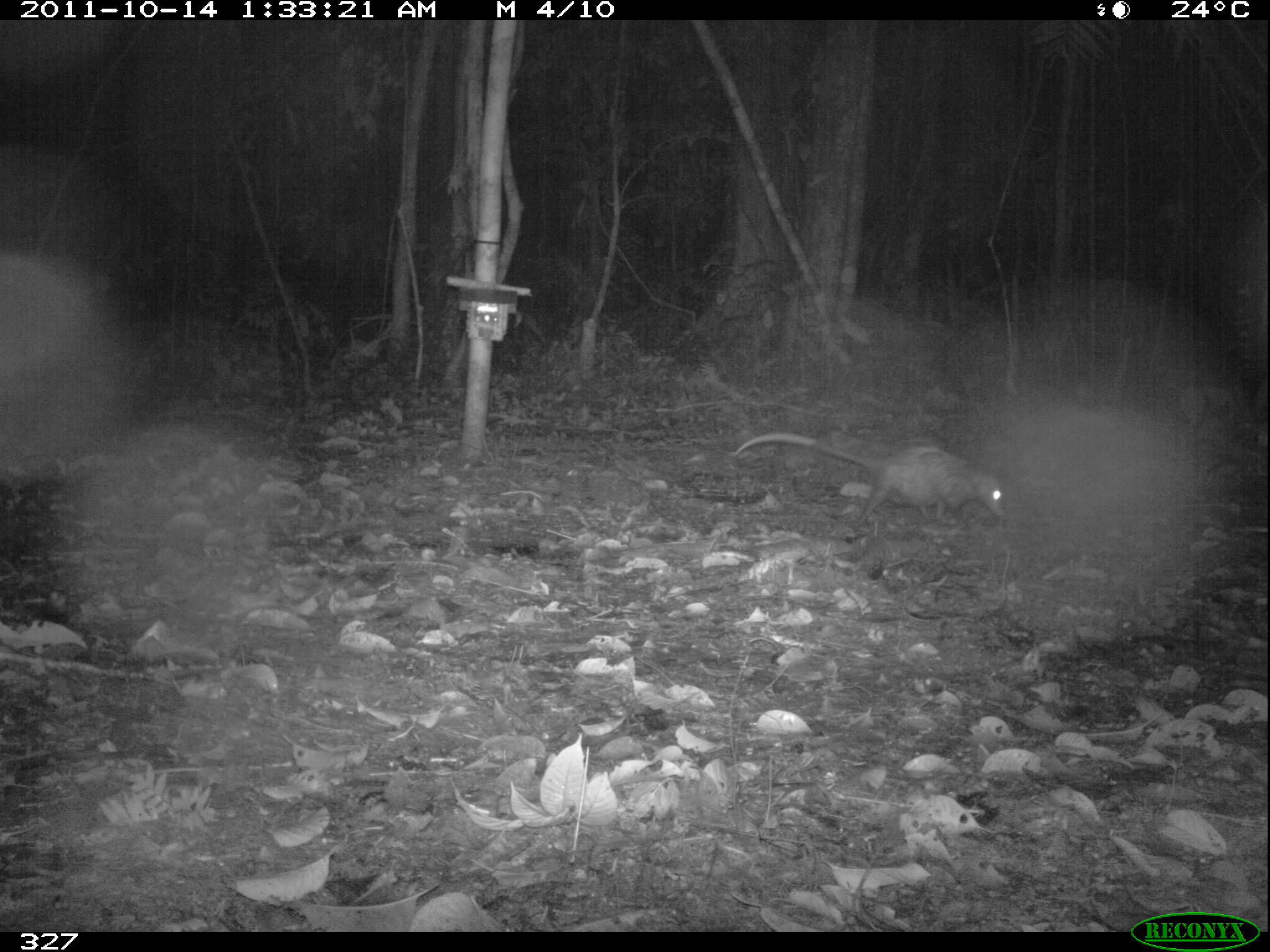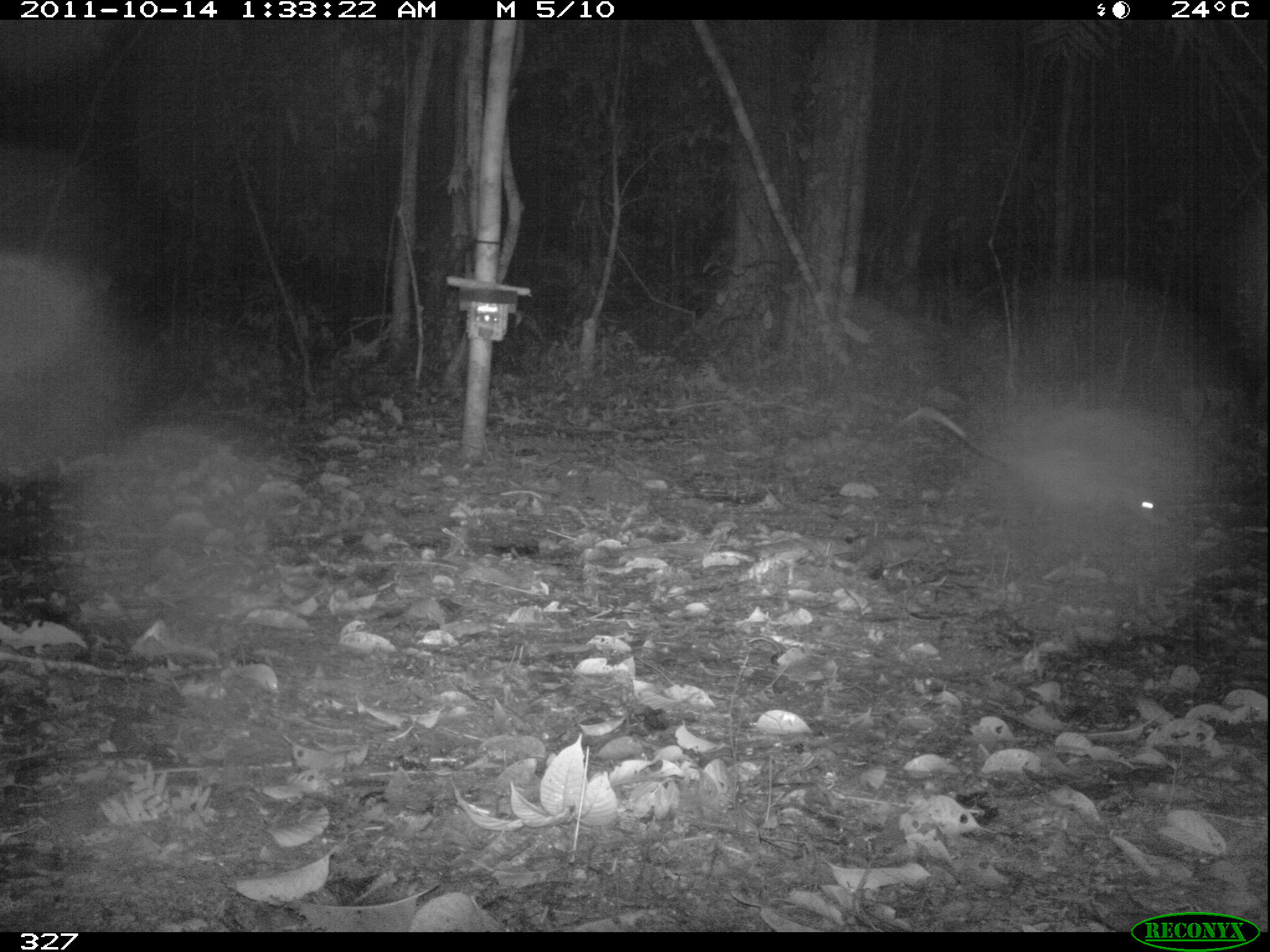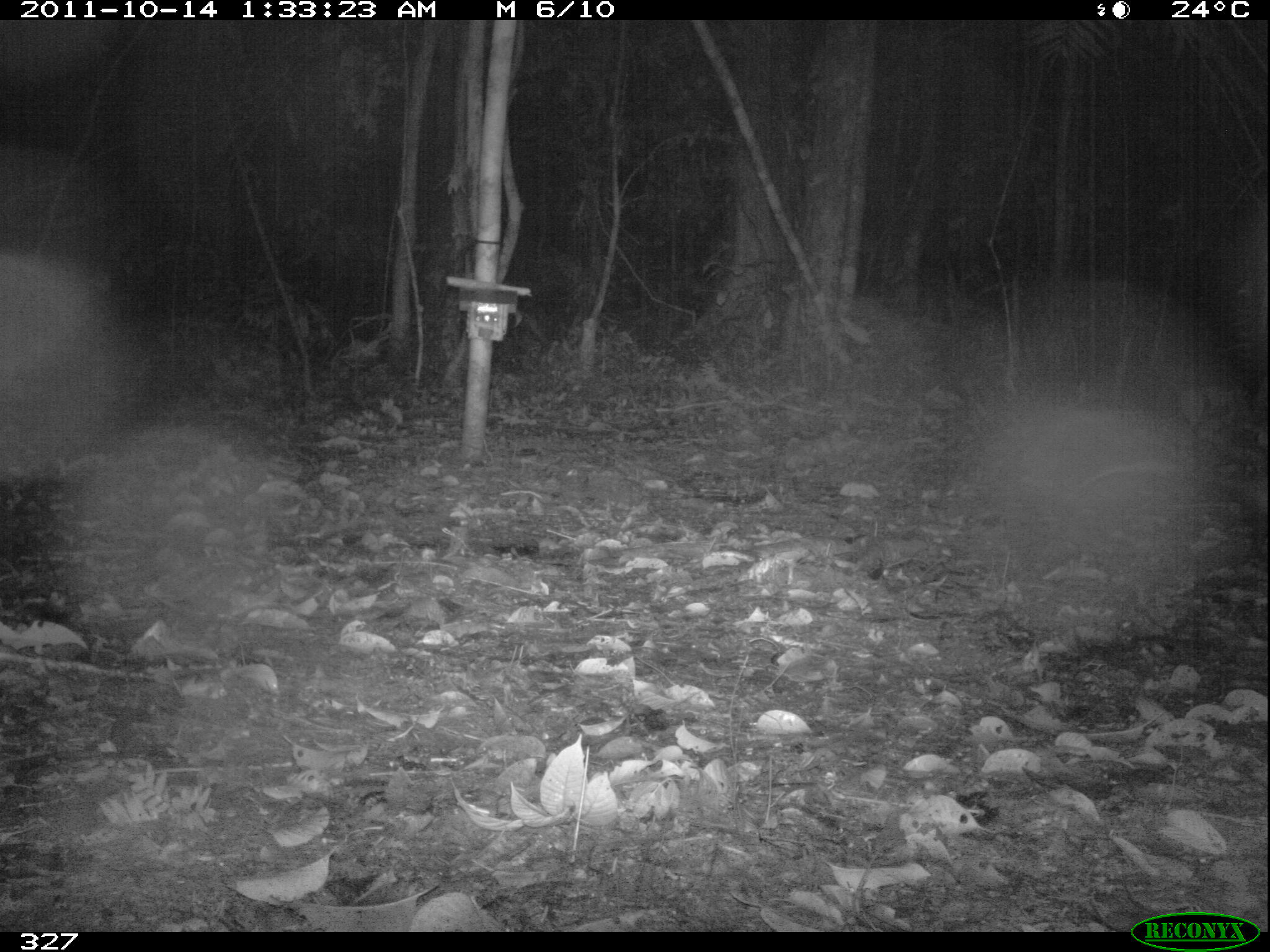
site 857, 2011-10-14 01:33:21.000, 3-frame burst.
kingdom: Animalia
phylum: Chordata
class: Mammalia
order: Didelphimorphia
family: Didelphidae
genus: Didelphis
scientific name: Didelphis marsupialis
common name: southern opossum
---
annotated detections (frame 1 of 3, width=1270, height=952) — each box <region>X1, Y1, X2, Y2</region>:
didelphis marsupialis: <region>733, 431, 1006, 530</region>